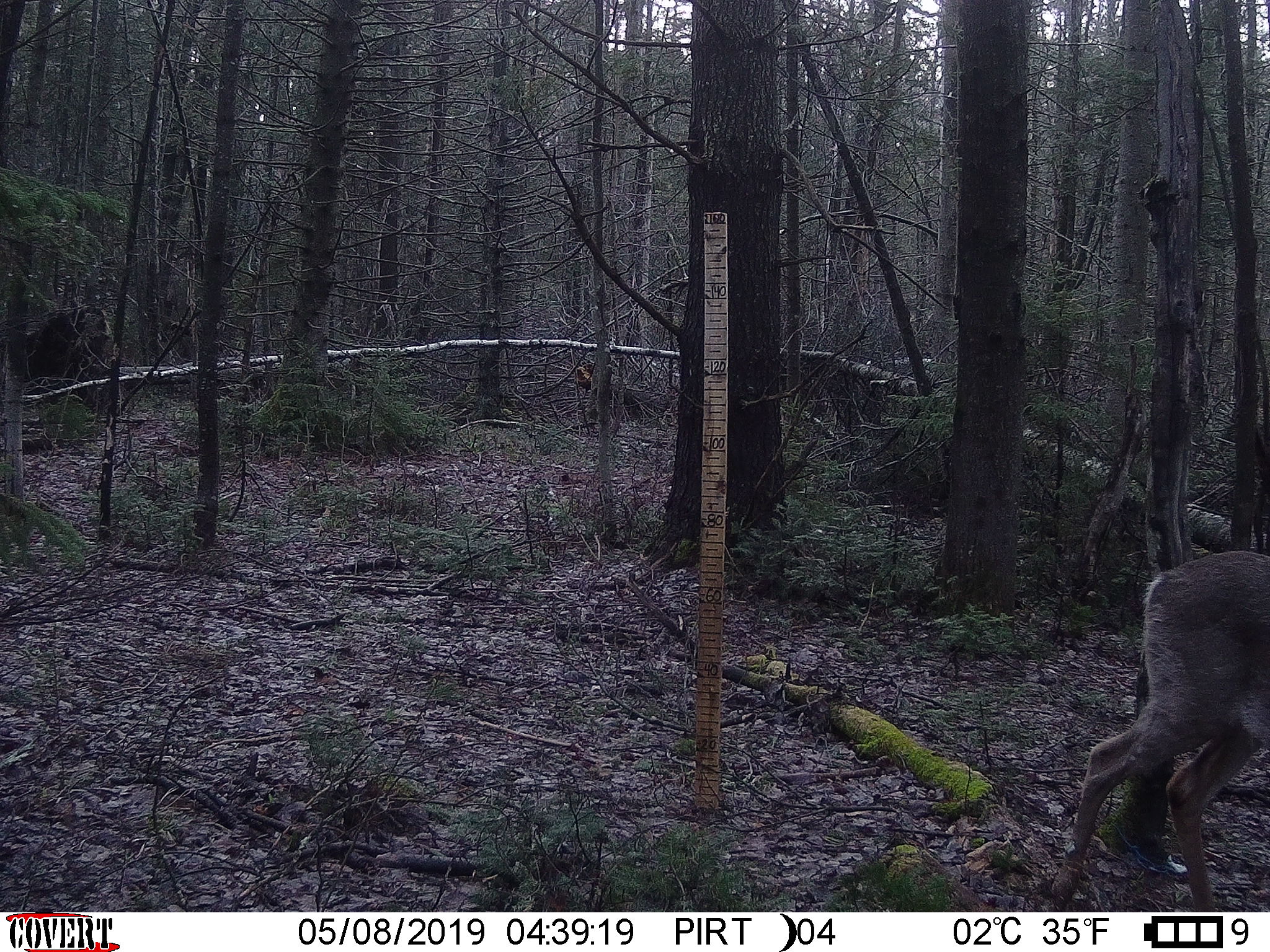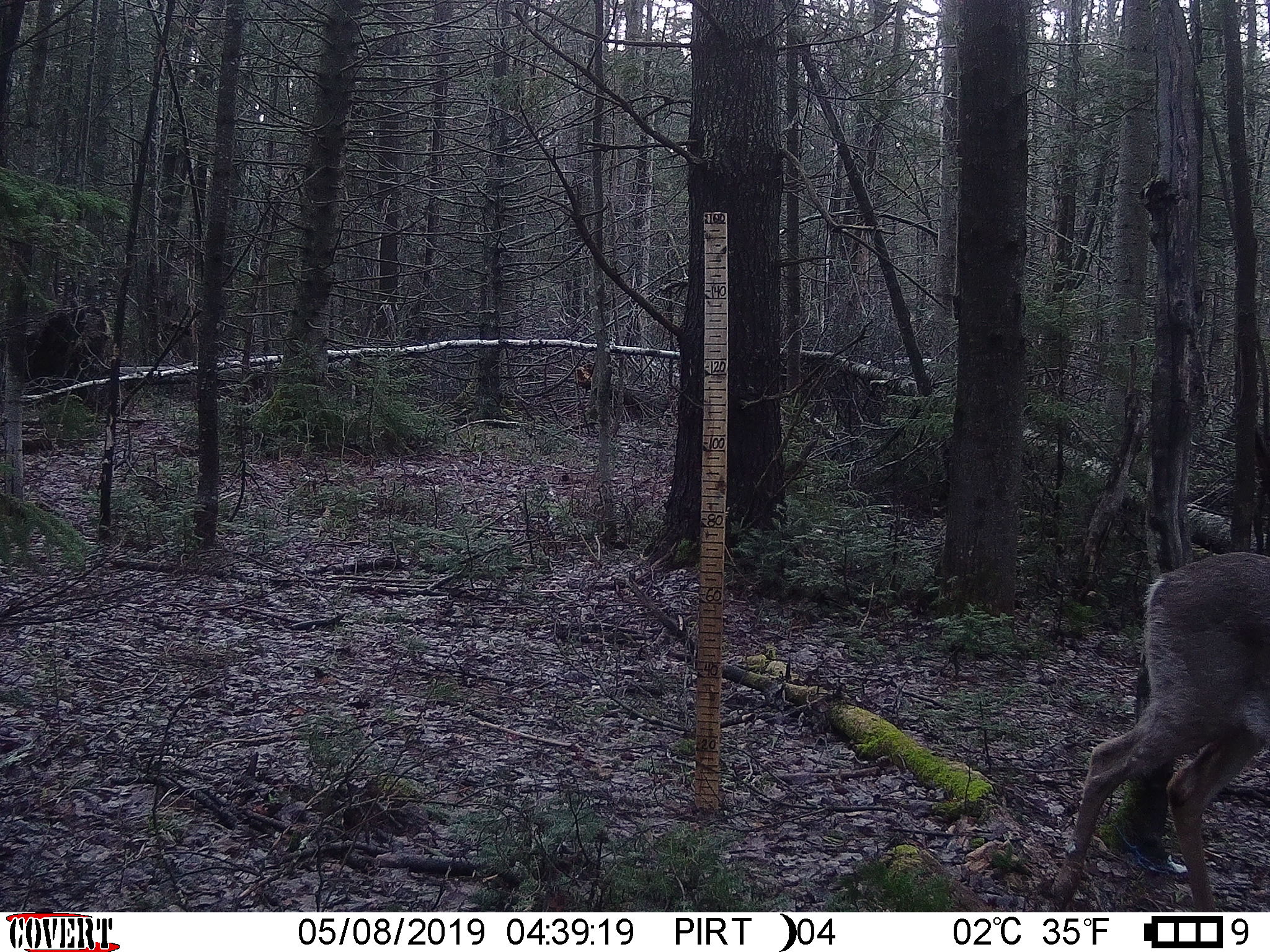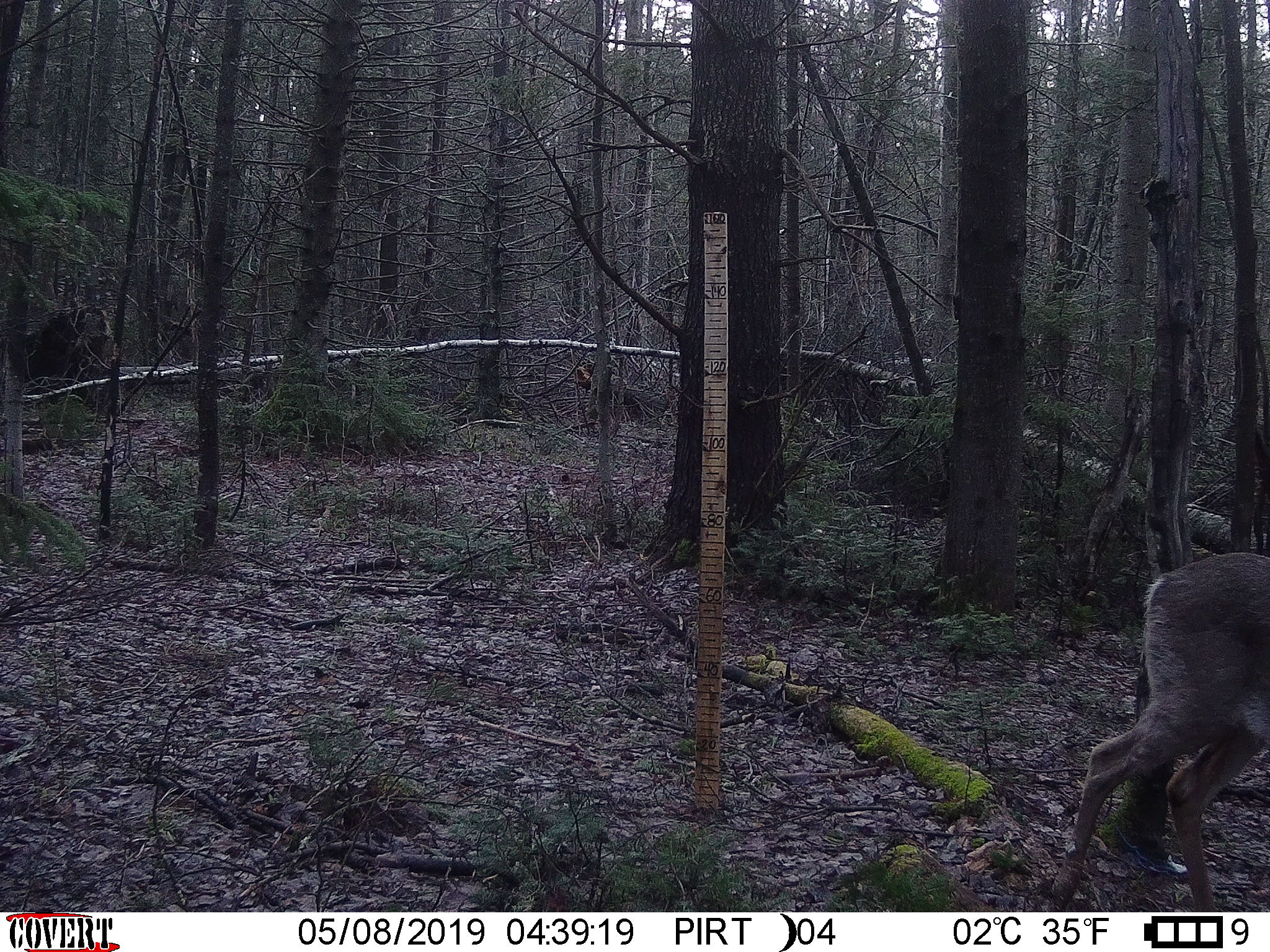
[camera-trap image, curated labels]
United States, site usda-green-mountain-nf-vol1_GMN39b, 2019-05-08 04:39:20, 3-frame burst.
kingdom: Animalia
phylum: Chordata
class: Mammalia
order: Artiodactyla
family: Cervidae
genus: Odocoileus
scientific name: Odocoileus virginianus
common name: white-tailed deer